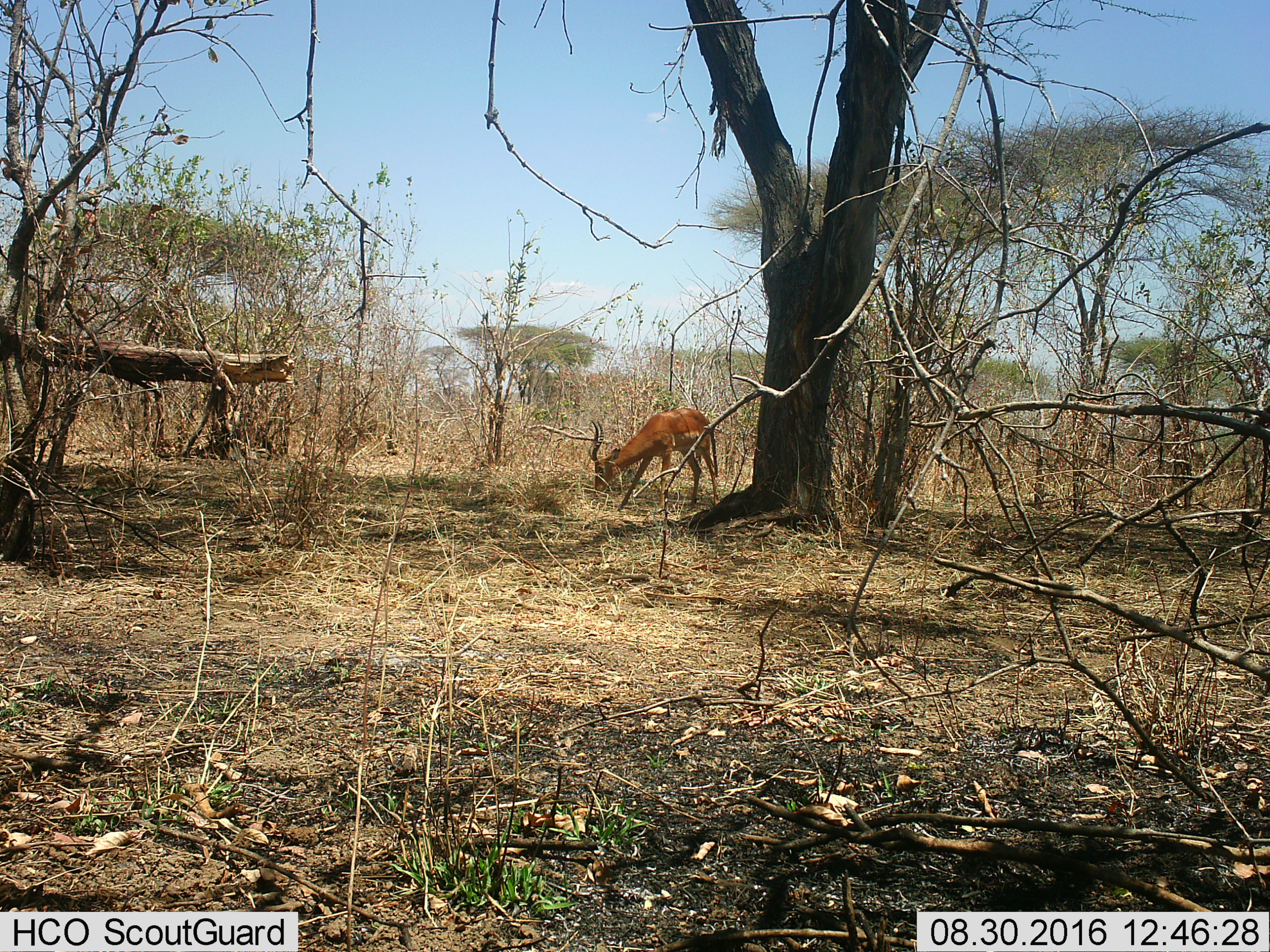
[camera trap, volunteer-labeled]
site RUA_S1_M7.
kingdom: Animalia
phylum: Chordata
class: Mammalia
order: Artiodactyla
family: Bovidae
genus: Aepyceros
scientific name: Aepyceros melampus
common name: impala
Impala (Aepyceros melampus), count 1. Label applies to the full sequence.